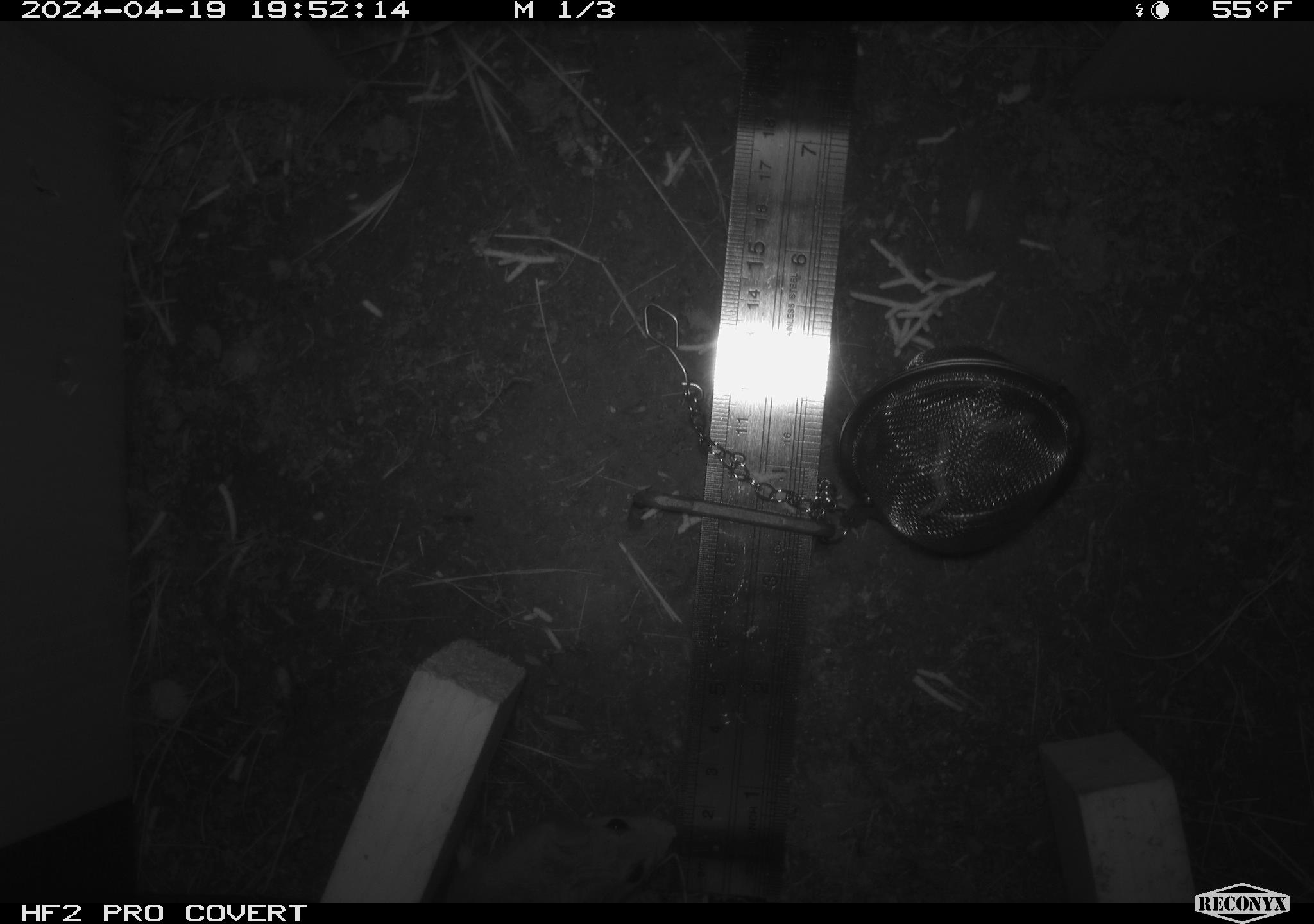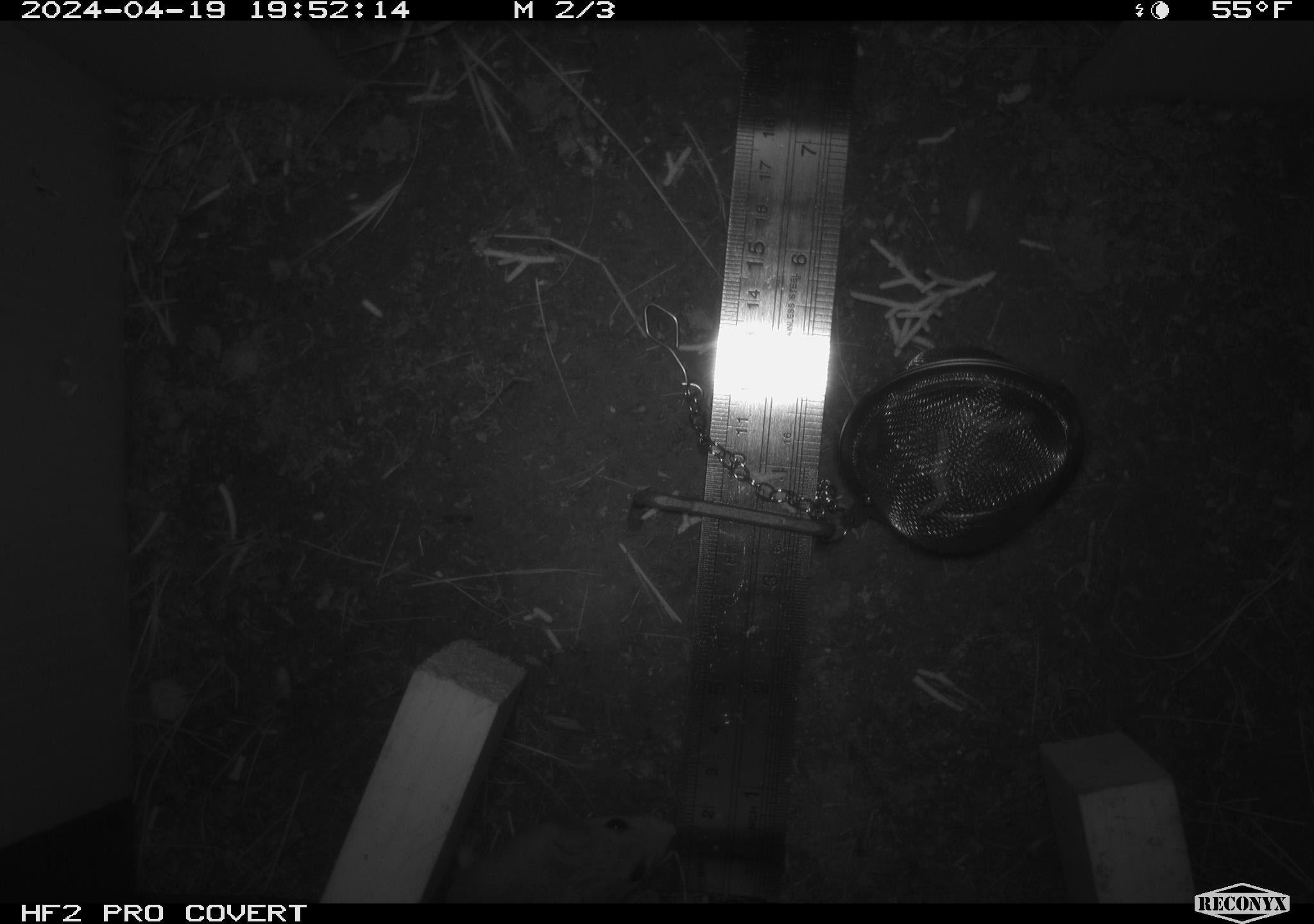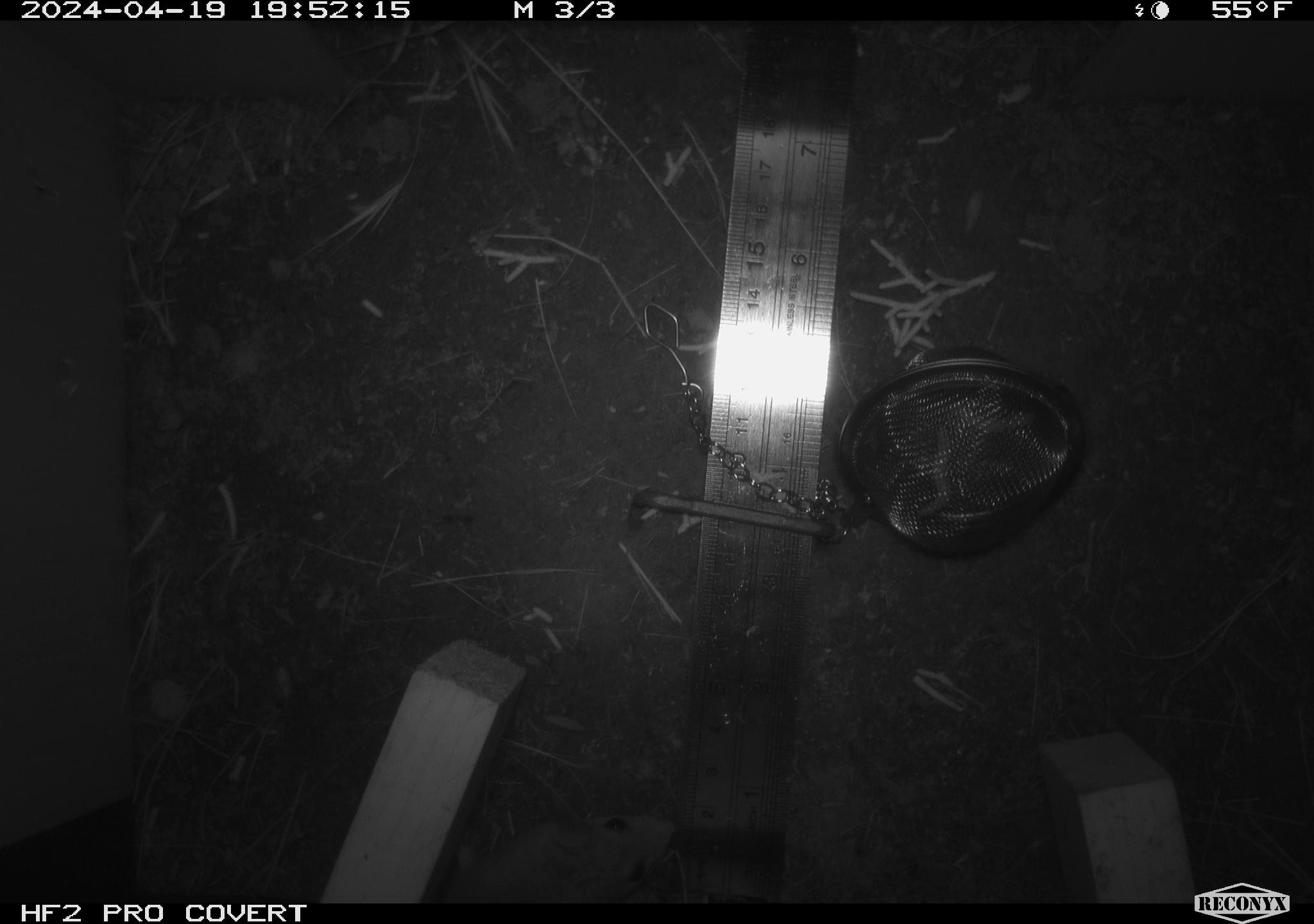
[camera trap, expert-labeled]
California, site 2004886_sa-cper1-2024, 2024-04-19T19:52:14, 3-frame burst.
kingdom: Animalia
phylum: Chordata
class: Mammalia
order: Rodentia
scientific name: Rodentia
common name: rodent